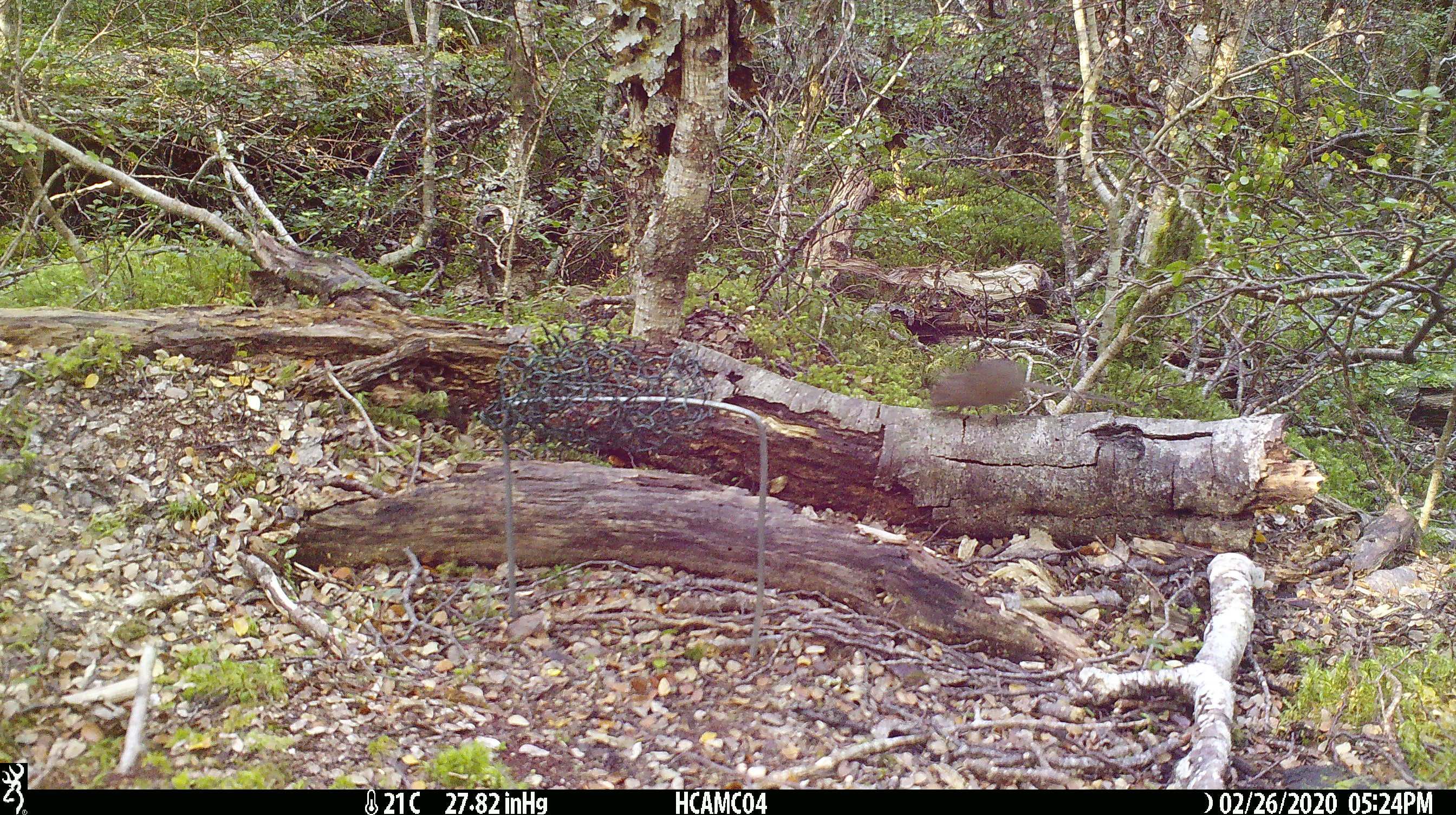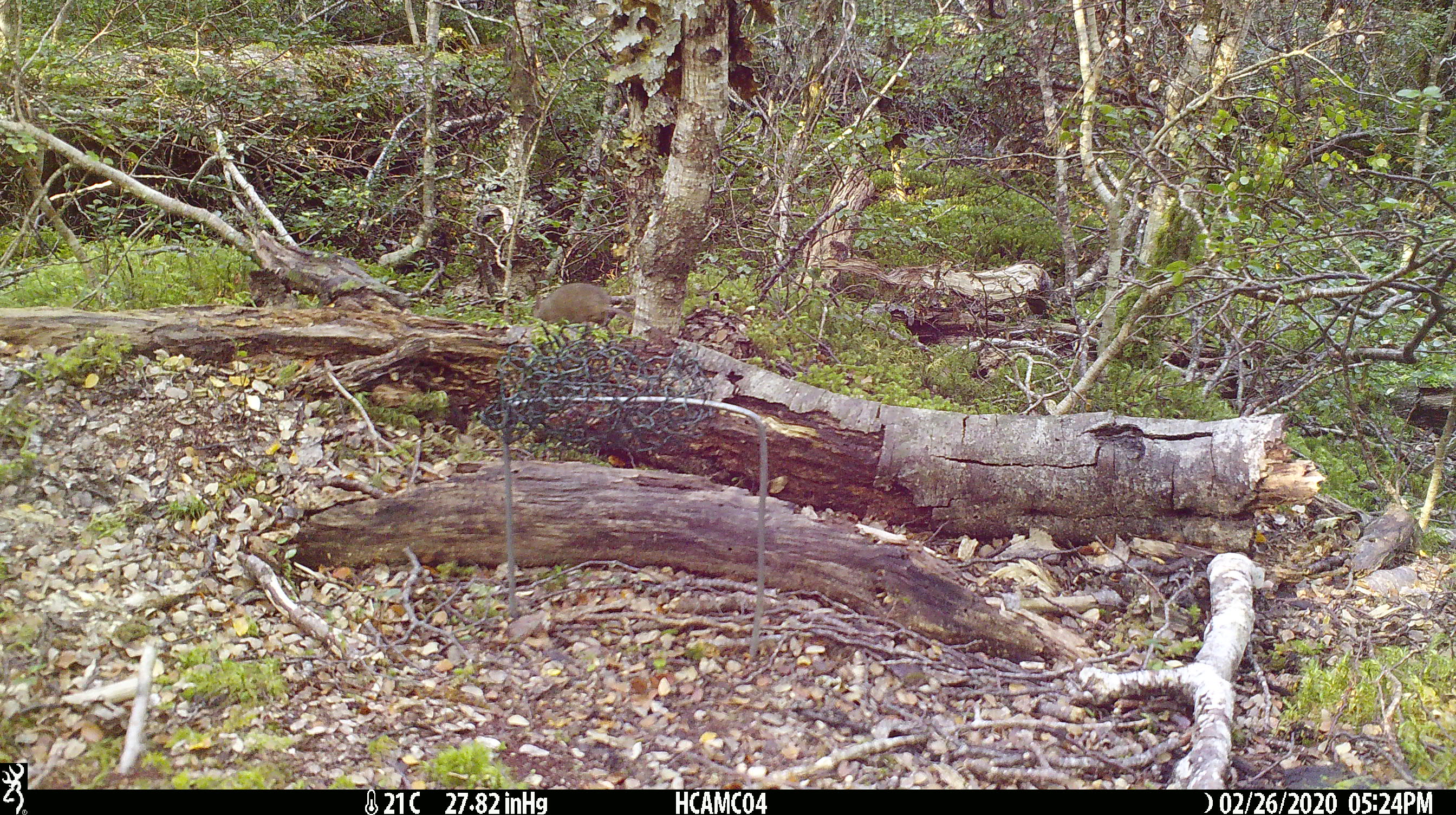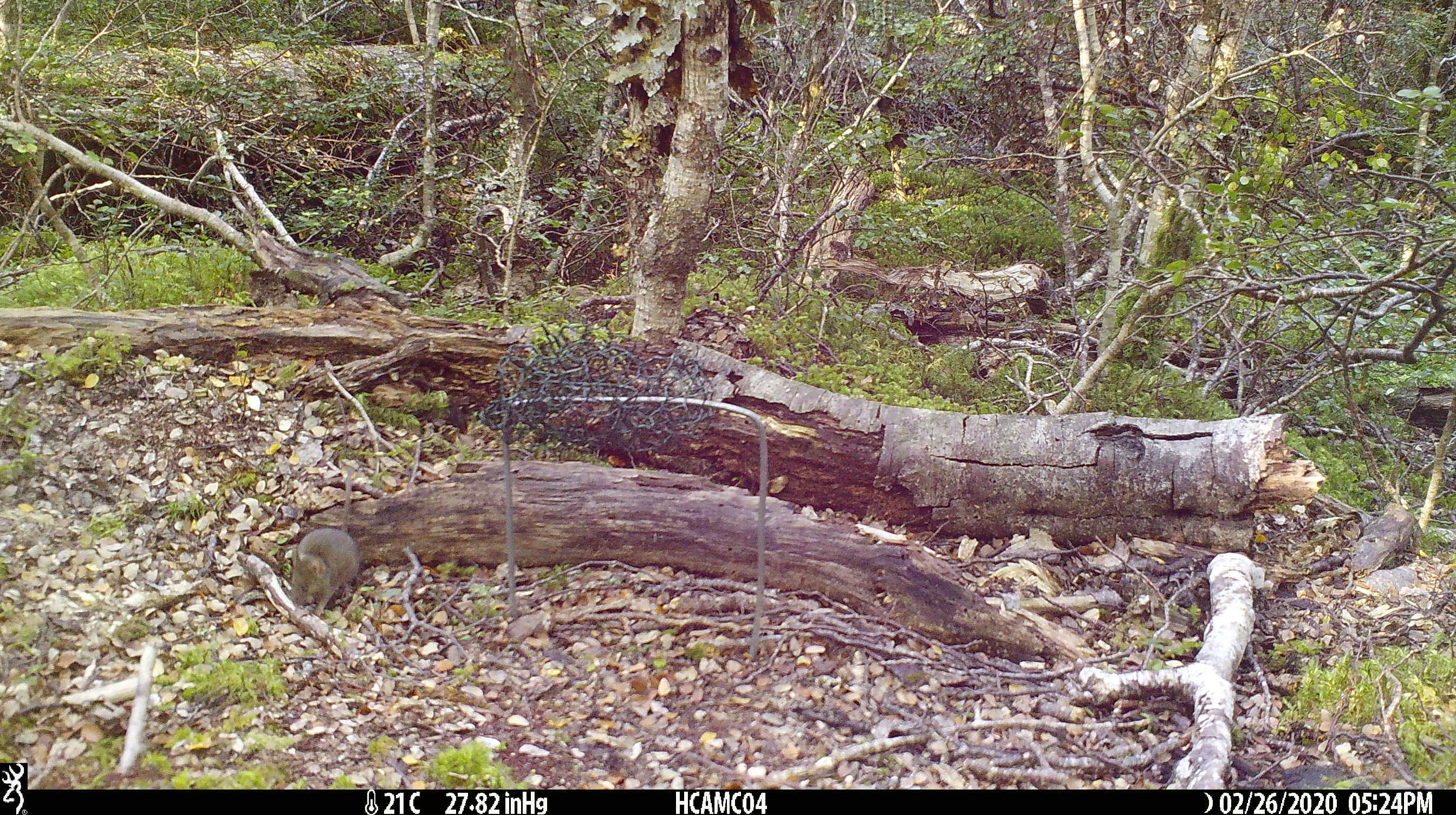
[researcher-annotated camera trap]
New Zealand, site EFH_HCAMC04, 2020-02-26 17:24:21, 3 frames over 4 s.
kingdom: Animalia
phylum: Chordata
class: Mammalia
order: Rodentia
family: Muridae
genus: Mus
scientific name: Mus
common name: mouse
Mouse (Mus).